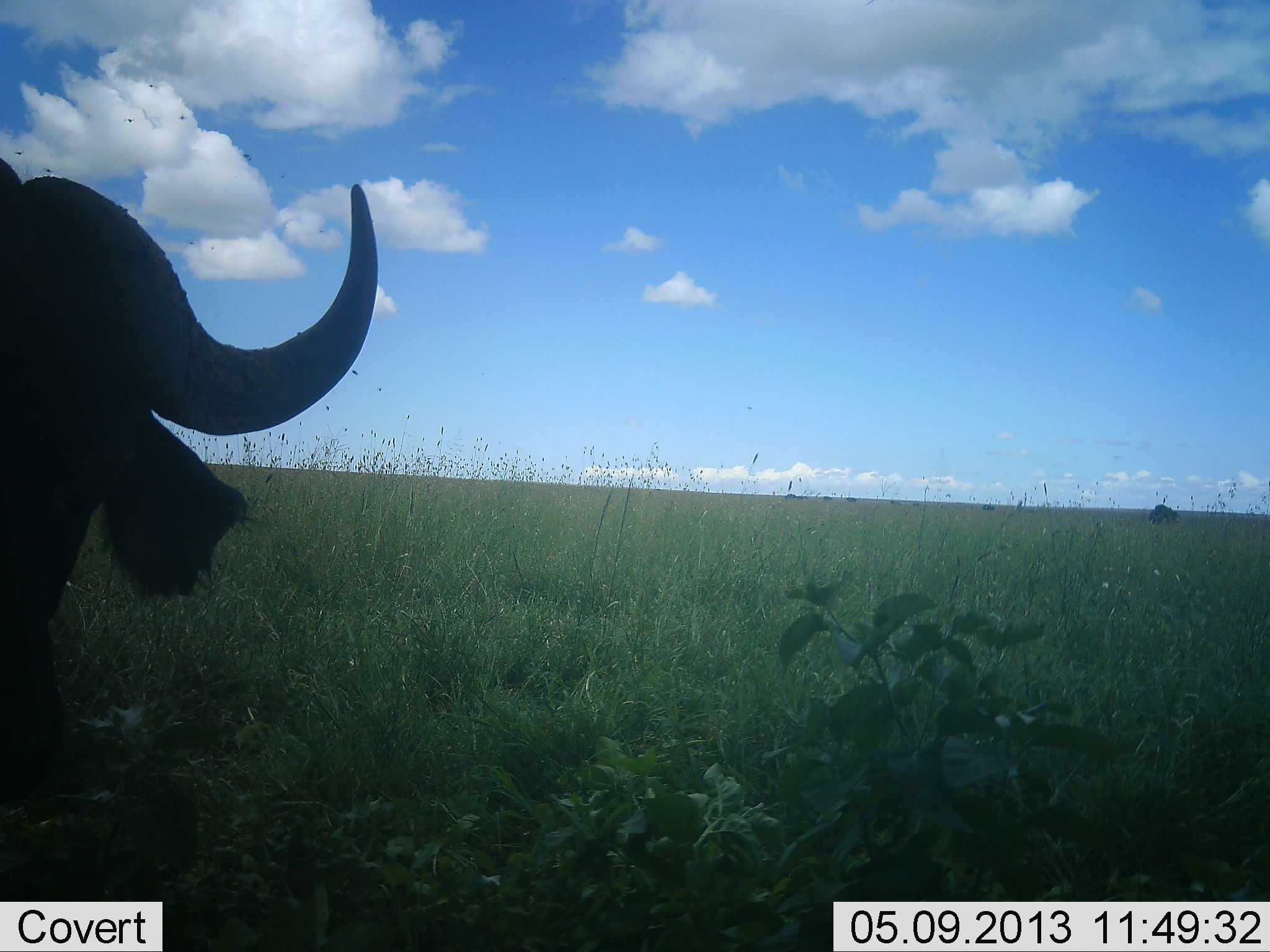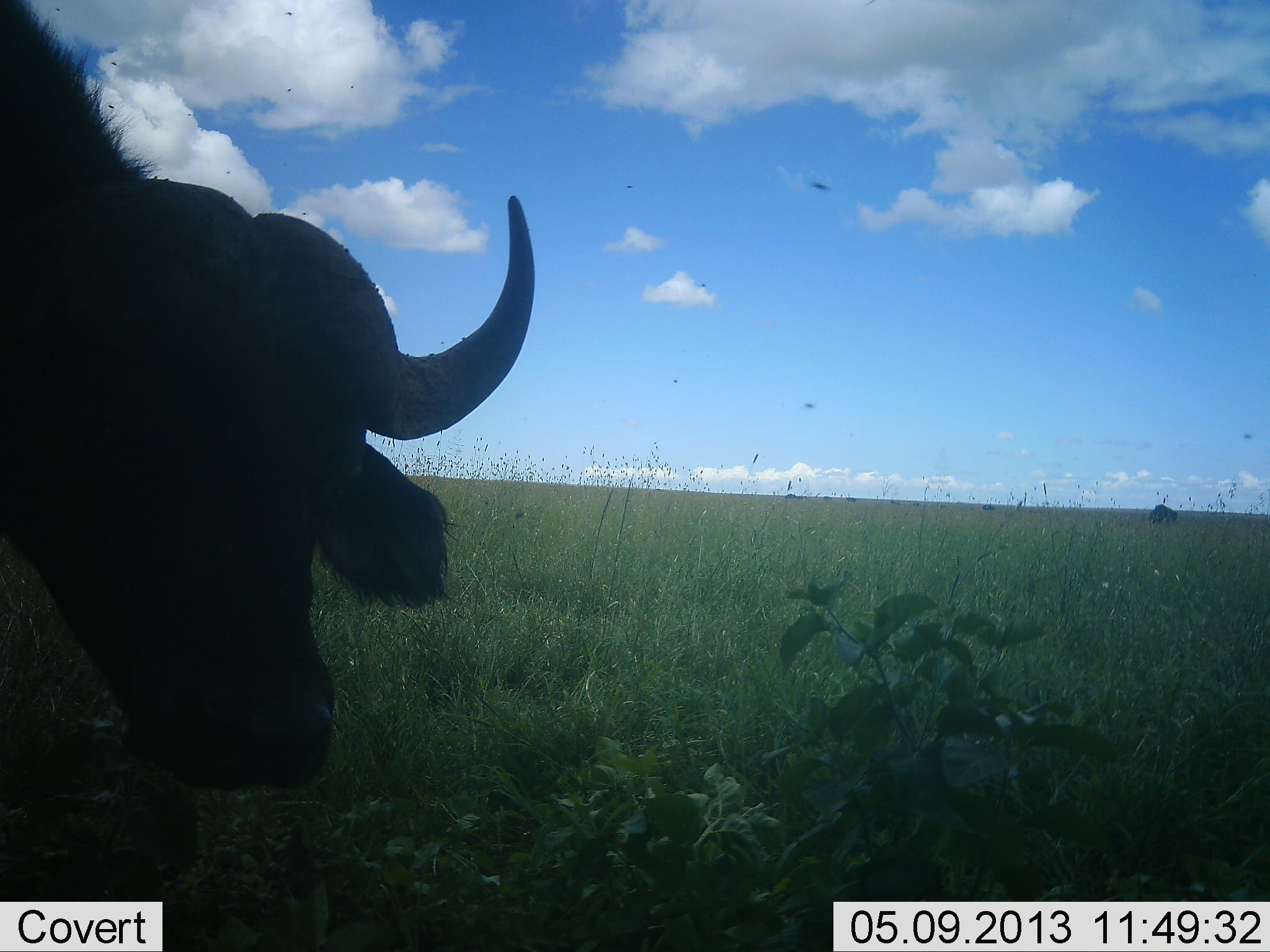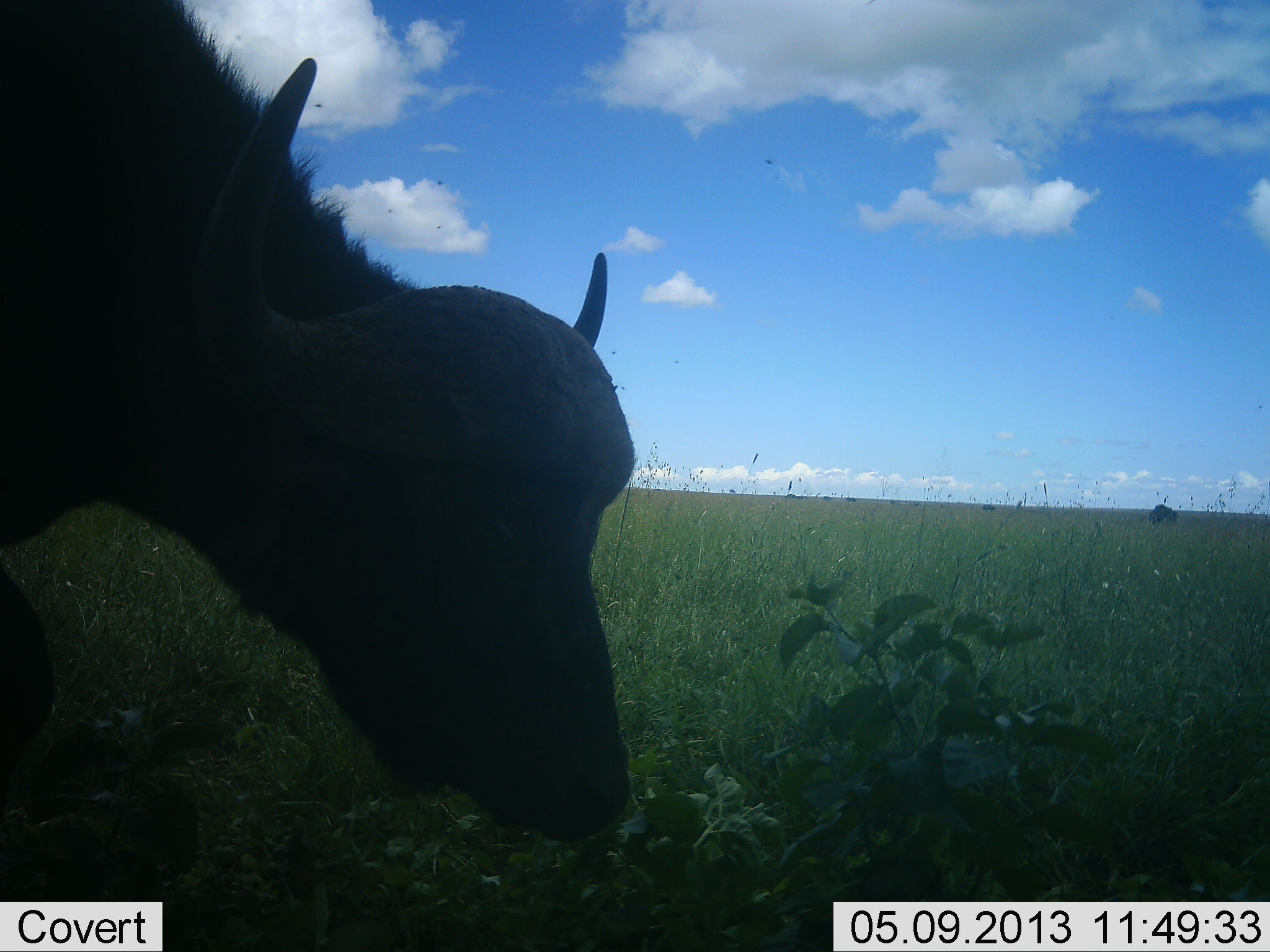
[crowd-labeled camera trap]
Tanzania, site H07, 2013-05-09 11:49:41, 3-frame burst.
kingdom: Animalia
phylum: Chordata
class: Mammalia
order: Artiodactyla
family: Bovidae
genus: Syncerus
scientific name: Syncerus caffer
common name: cape buffalo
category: buffalo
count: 1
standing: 30%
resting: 10%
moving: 50%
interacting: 0%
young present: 0%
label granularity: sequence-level